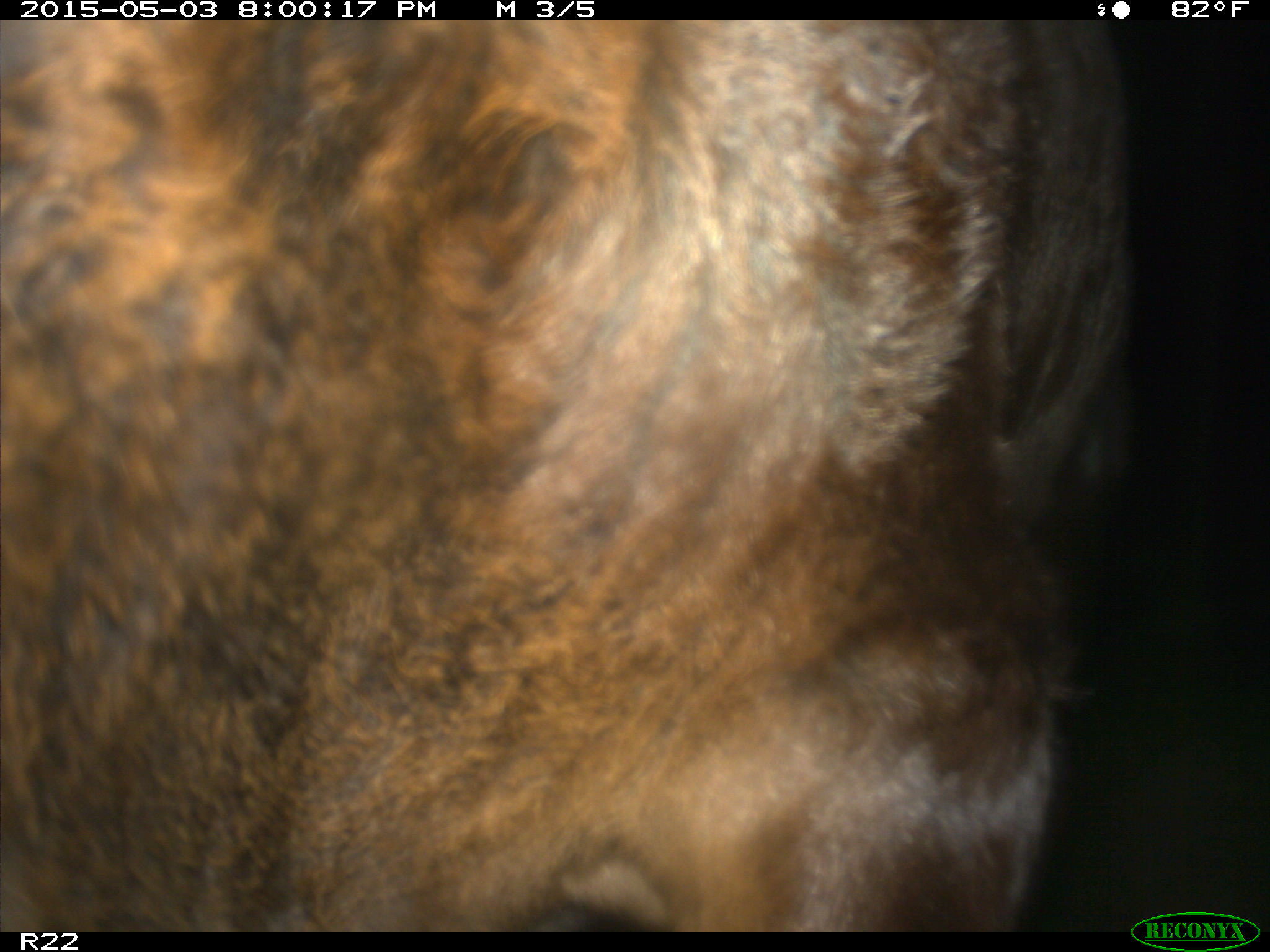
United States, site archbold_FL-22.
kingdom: Animalia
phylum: Chordata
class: Mammalia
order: Artiodactyla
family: Bovidae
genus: Bos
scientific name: Bos taurus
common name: domestic cow